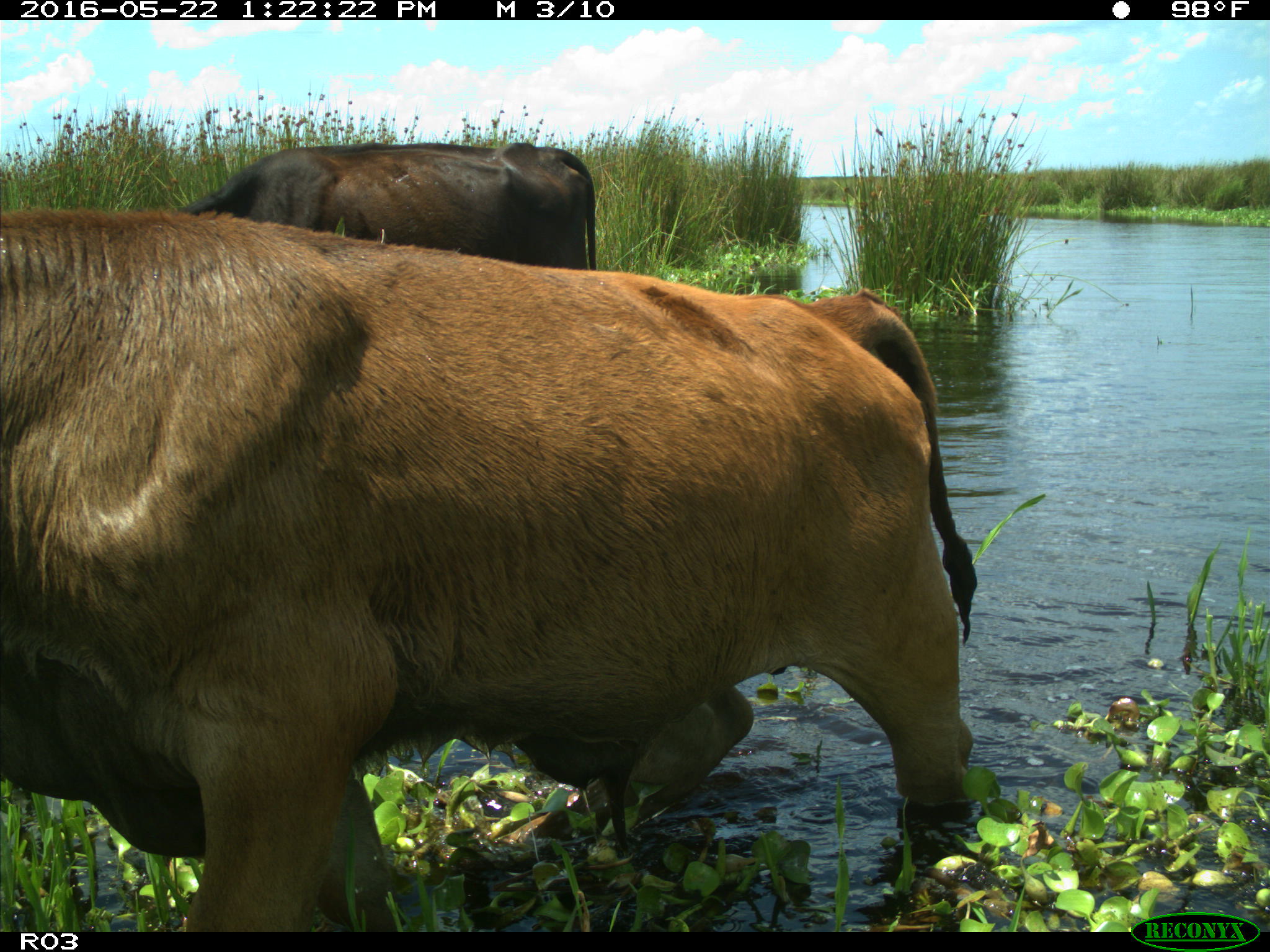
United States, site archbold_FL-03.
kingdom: Animalia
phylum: Chordata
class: Mammalia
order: Artiodactyla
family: Bovidae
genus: Bos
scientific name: Bos taurus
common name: domestic cow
Bos taurus (domestic cow).